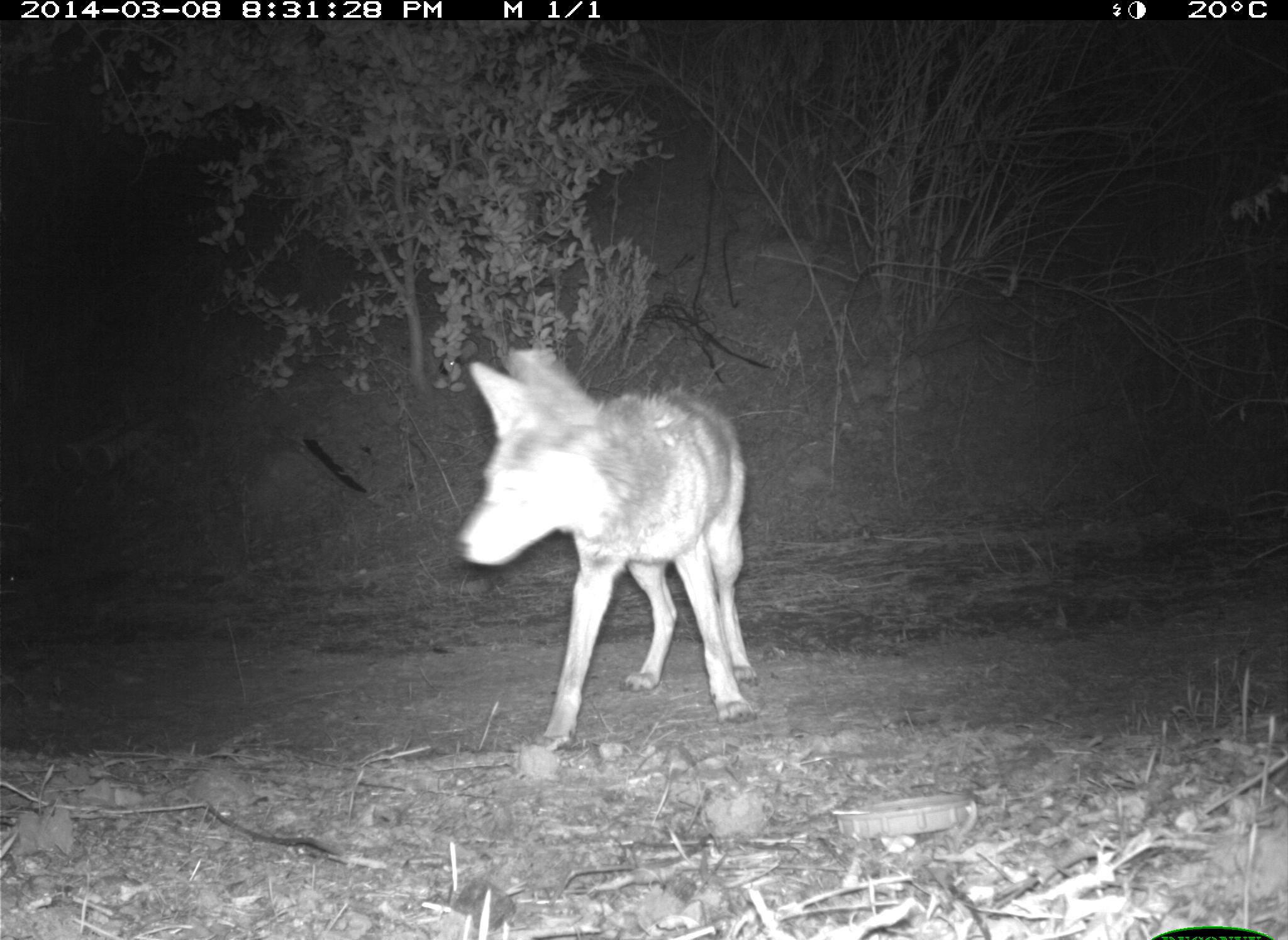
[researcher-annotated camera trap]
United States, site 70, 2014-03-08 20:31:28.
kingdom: Animalia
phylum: Chordata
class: Mammalia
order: Carnivora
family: Canidae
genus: Canis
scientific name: Canis latrans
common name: coyote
Coyote (Canis latrans).